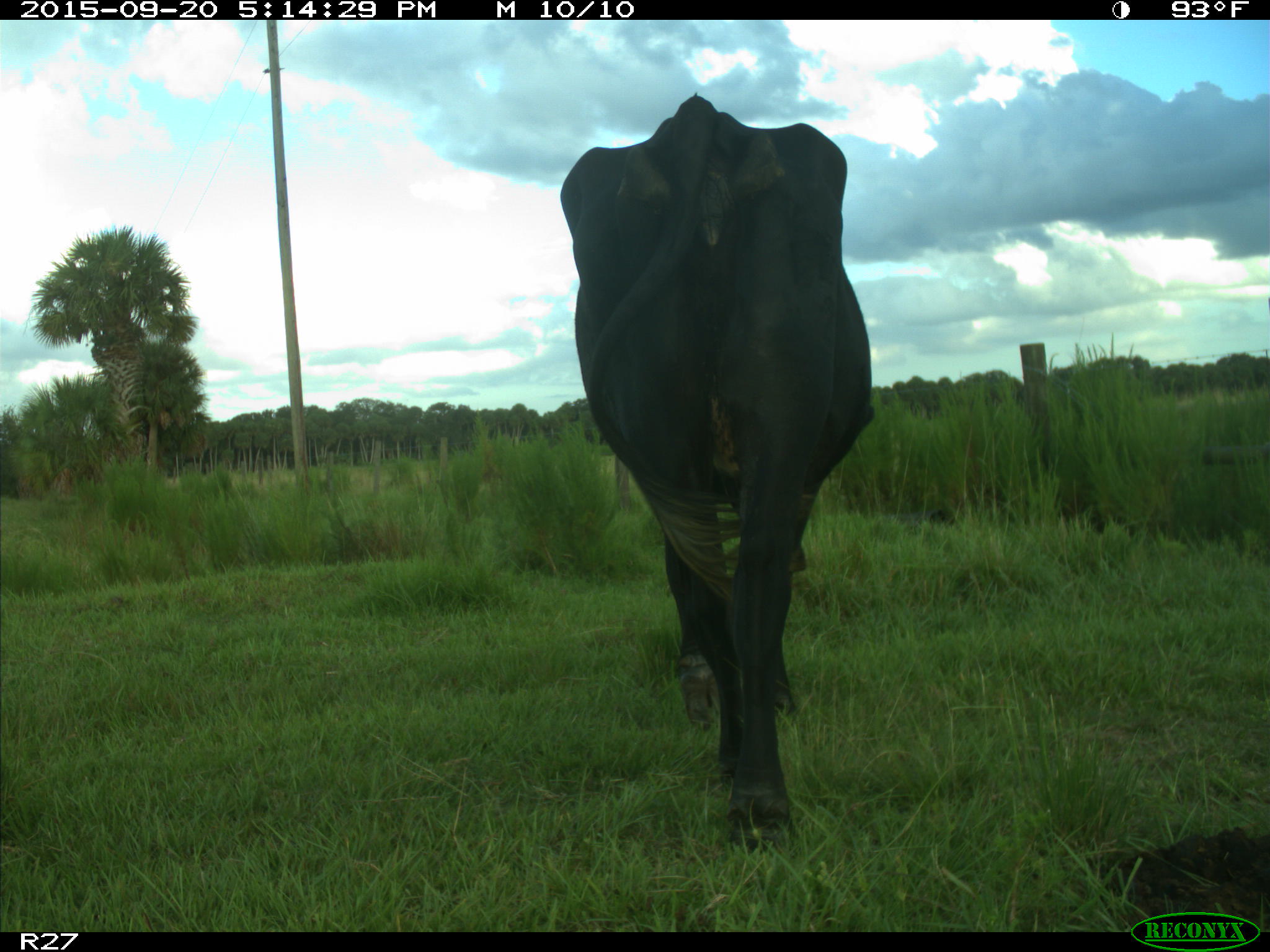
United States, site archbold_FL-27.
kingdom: Animalia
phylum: Chordata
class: Mammalia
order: Artiodactyla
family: Bovidae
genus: Bos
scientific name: Bos taurus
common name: domestic cow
Bos taurus (domestic cow).